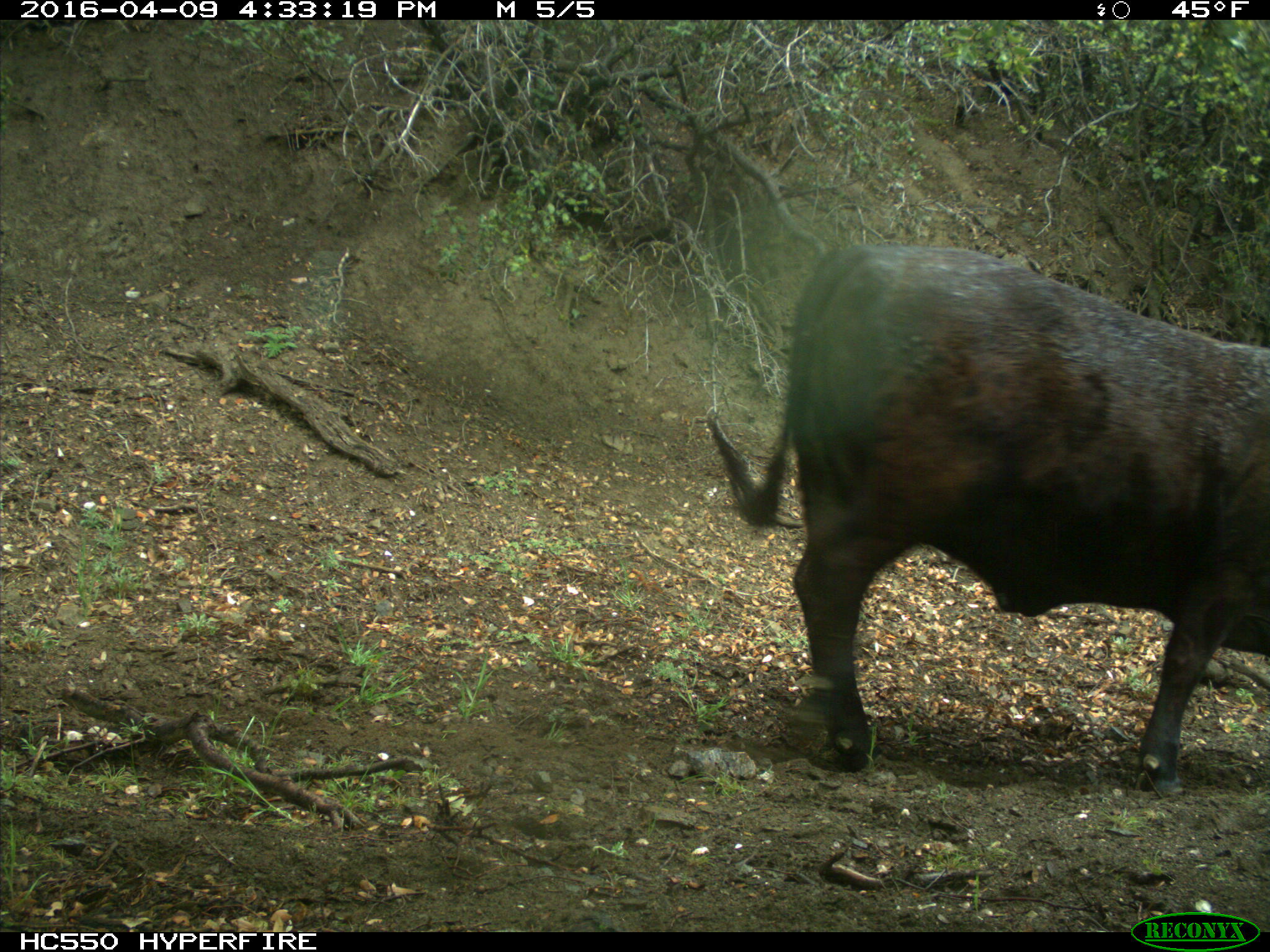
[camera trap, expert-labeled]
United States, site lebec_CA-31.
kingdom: Animalia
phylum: Chordata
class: Mammalia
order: Artiodactyla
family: Bovidae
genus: Bos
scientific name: Bos taurus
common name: domestic cow